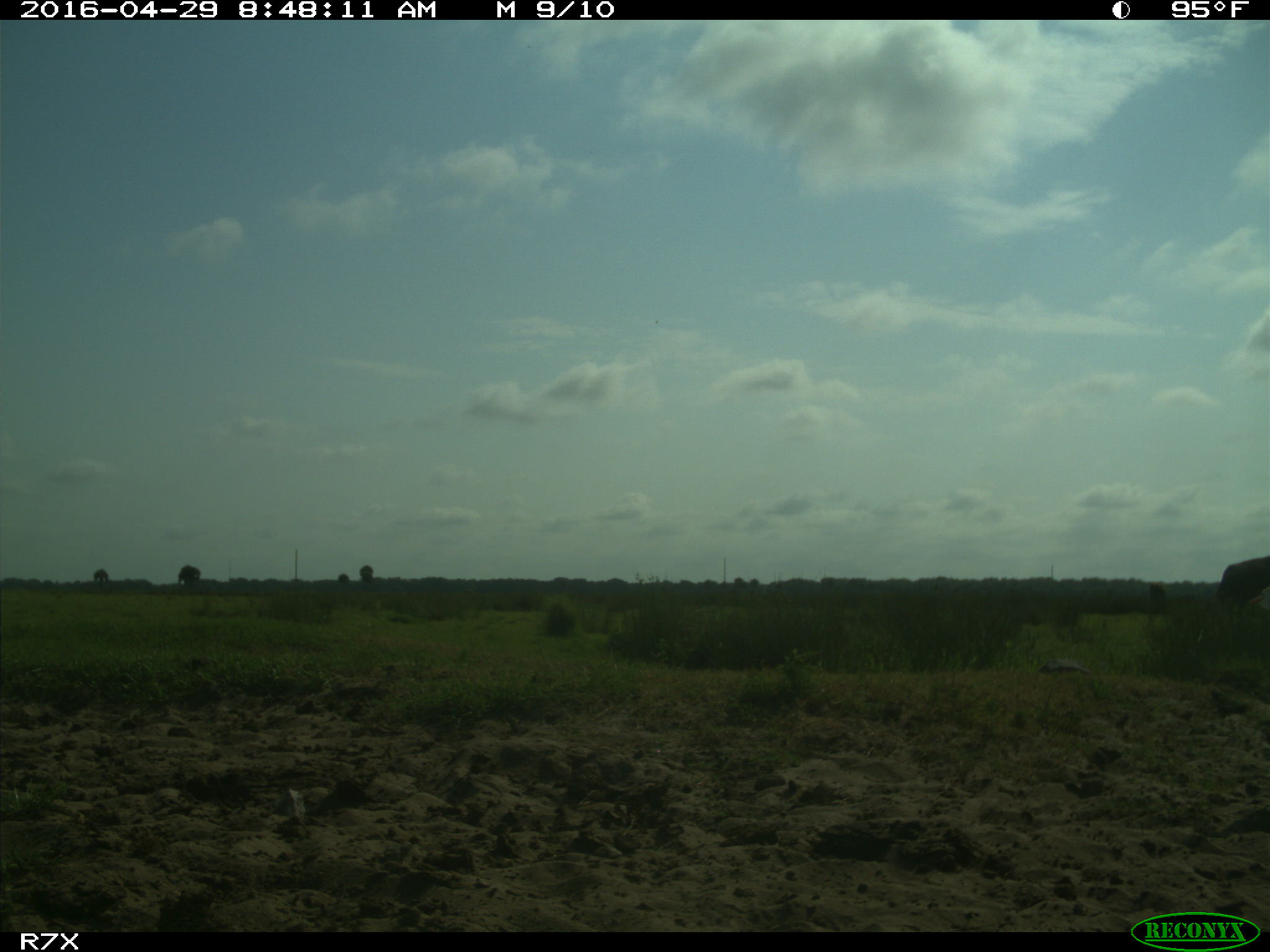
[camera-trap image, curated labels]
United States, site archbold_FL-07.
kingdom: Animalia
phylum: Chordata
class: Mammalia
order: Artiodactyla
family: Bovidae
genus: Bos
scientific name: Bos taurus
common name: domestic cow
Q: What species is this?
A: Bos taurus (domestic cow).